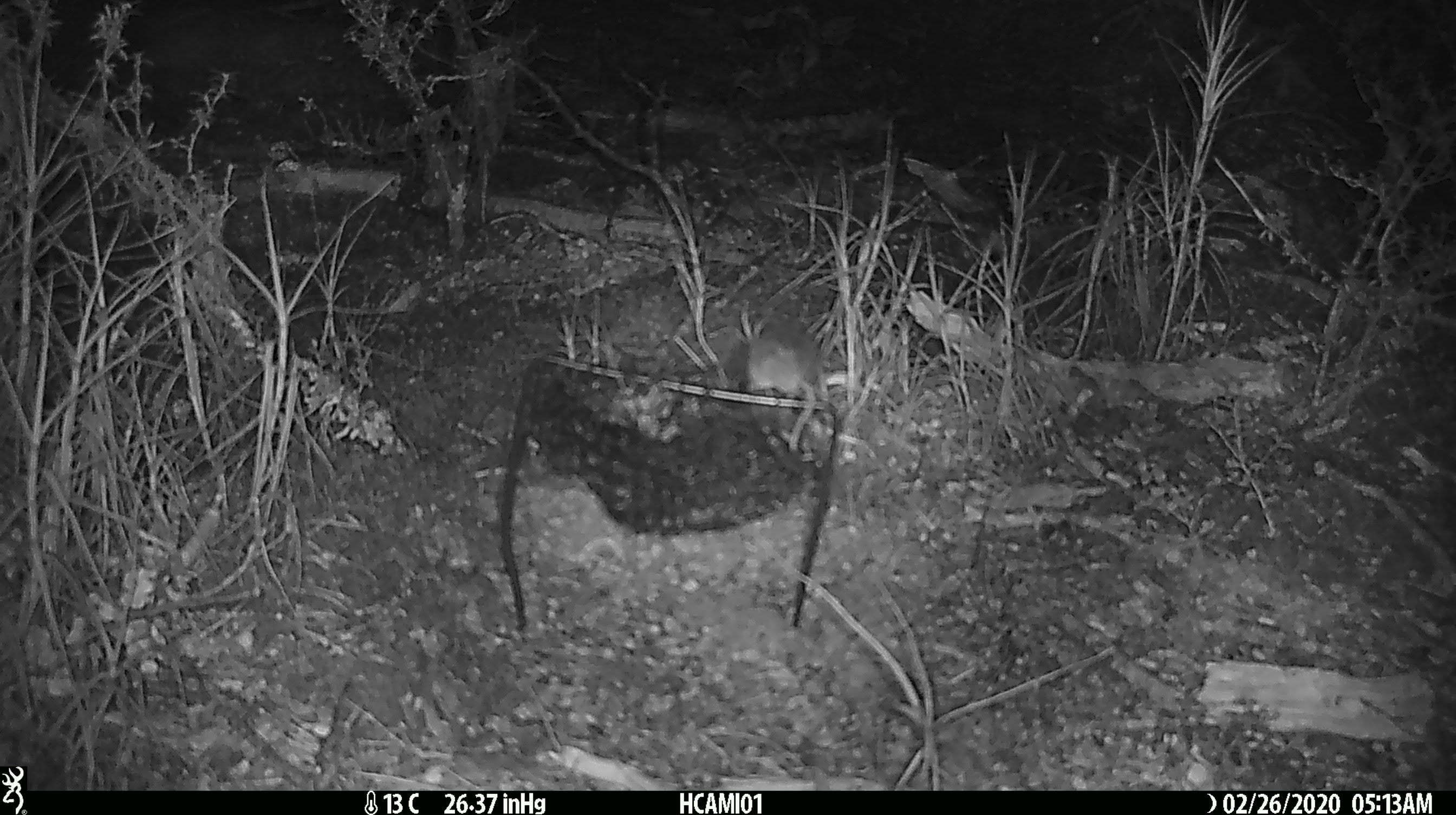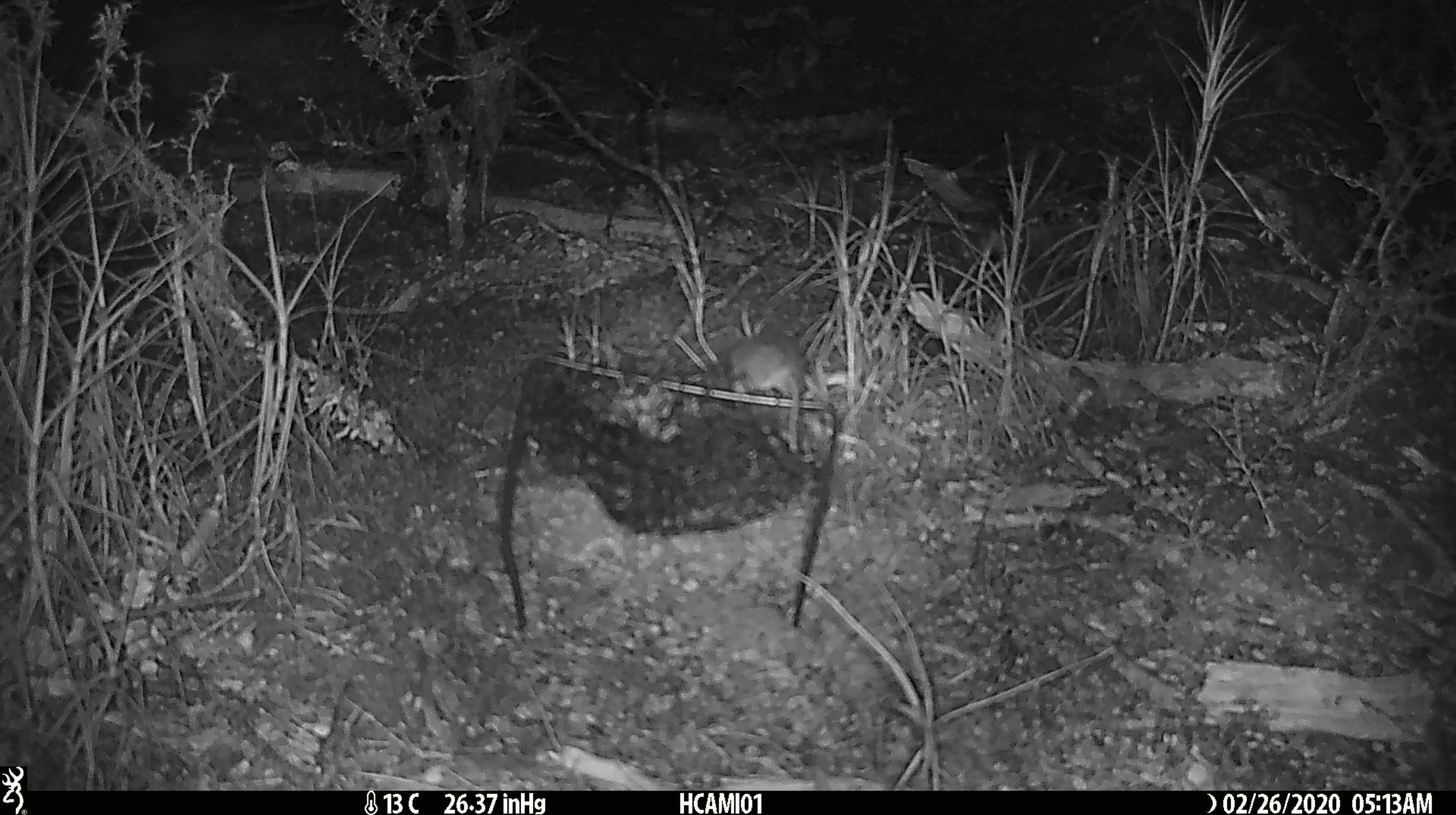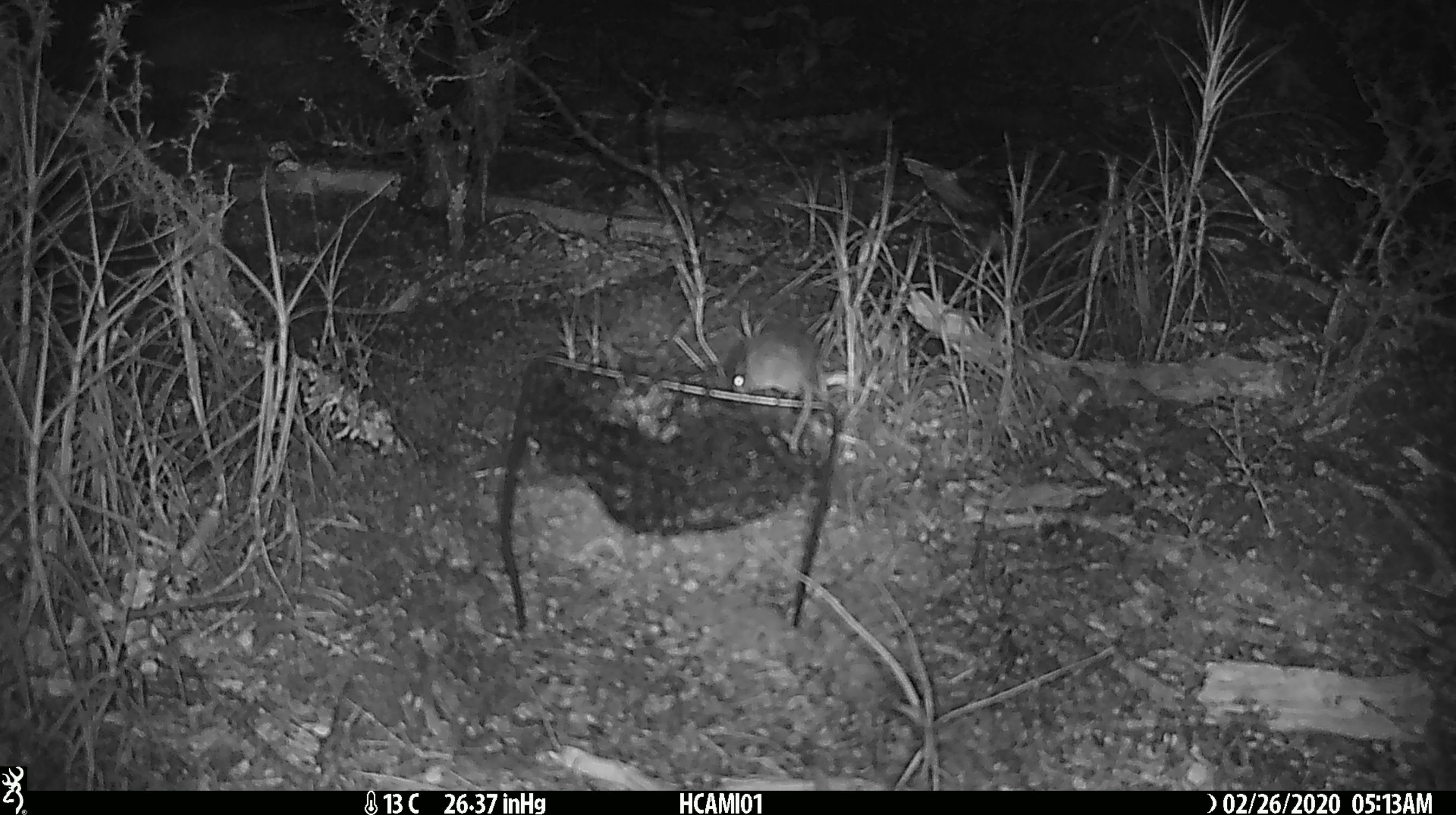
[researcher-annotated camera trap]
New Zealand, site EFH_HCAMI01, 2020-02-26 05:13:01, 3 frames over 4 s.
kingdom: Animalia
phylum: Chordata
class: Mammalia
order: Rodentia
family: Muridae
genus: Mus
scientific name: Mus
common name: mouse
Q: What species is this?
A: Mouse (Mus).